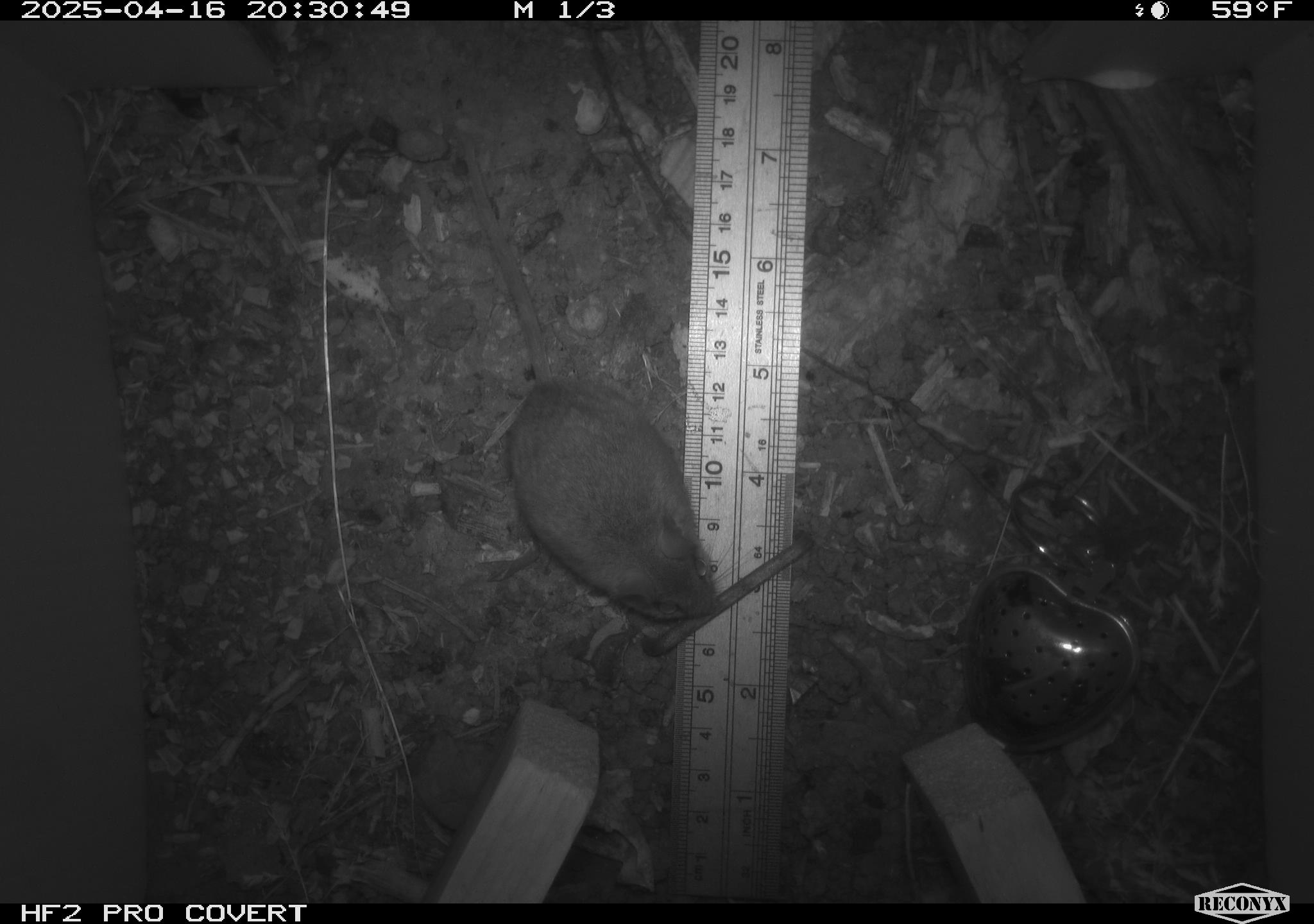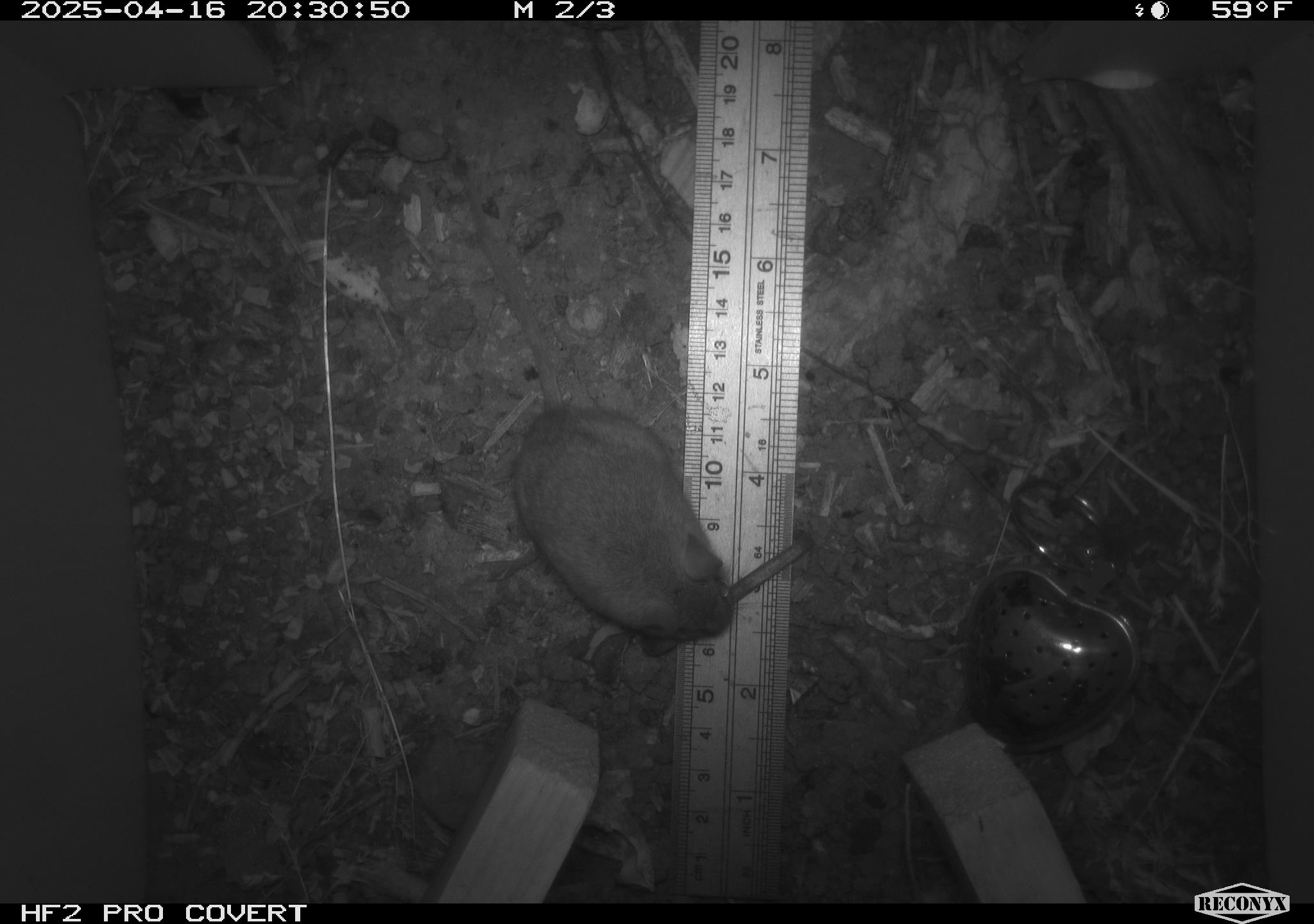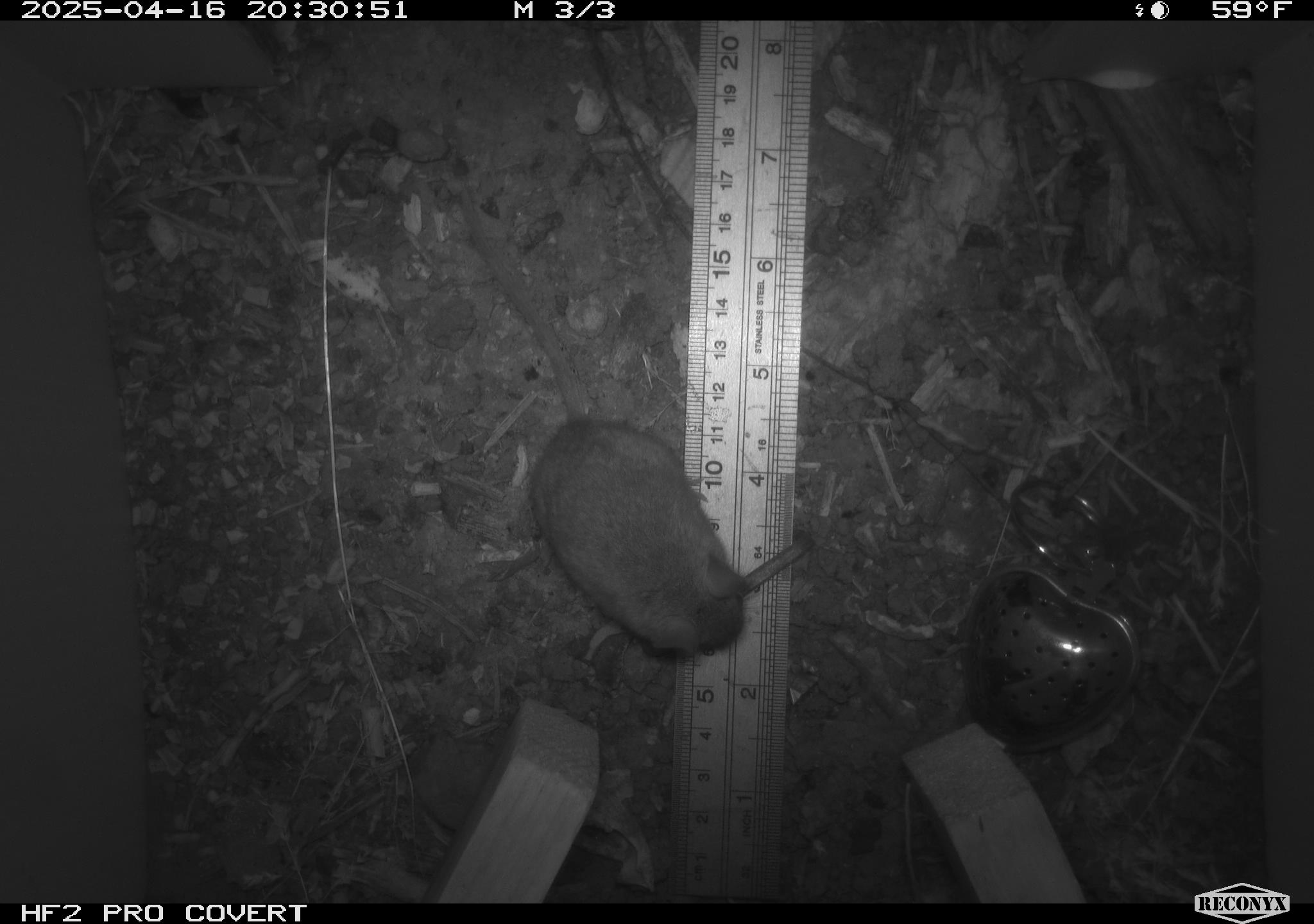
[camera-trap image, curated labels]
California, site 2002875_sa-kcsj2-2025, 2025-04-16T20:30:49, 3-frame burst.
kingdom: Animalia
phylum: Chordata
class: Mammalia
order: Rodentia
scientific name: Rodentia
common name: rodent